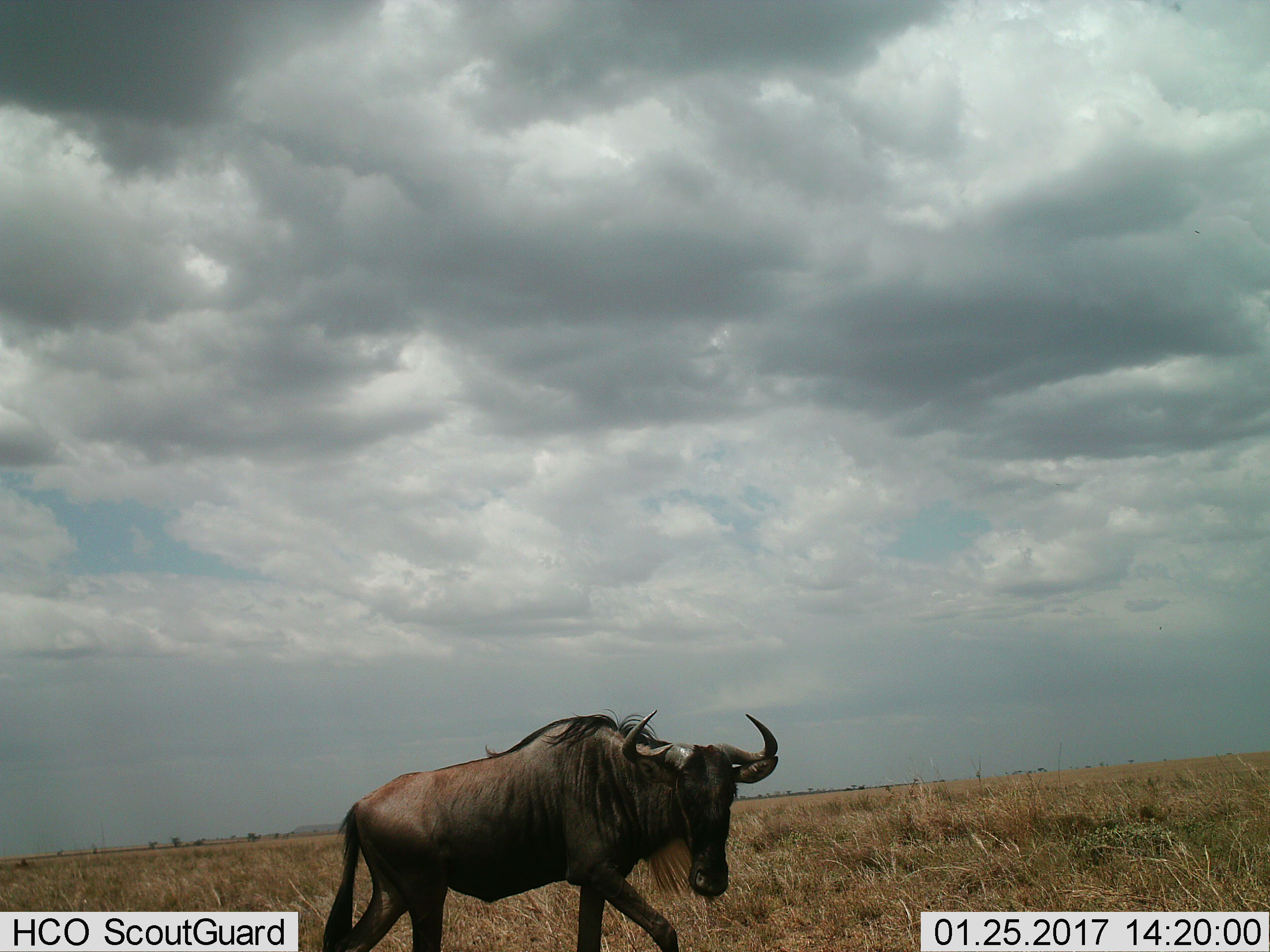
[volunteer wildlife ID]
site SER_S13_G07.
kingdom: Animalia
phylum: Chordata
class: Mammalia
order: Artiodactyla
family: Bovidae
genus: Connochaetes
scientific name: Connochaetes taurinus taurinus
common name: blue wildebeest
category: wildebeestblue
Wildebeestblue (blue wildebeest) (Connochaetes taurinus taurinus), count 1. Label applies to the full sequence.